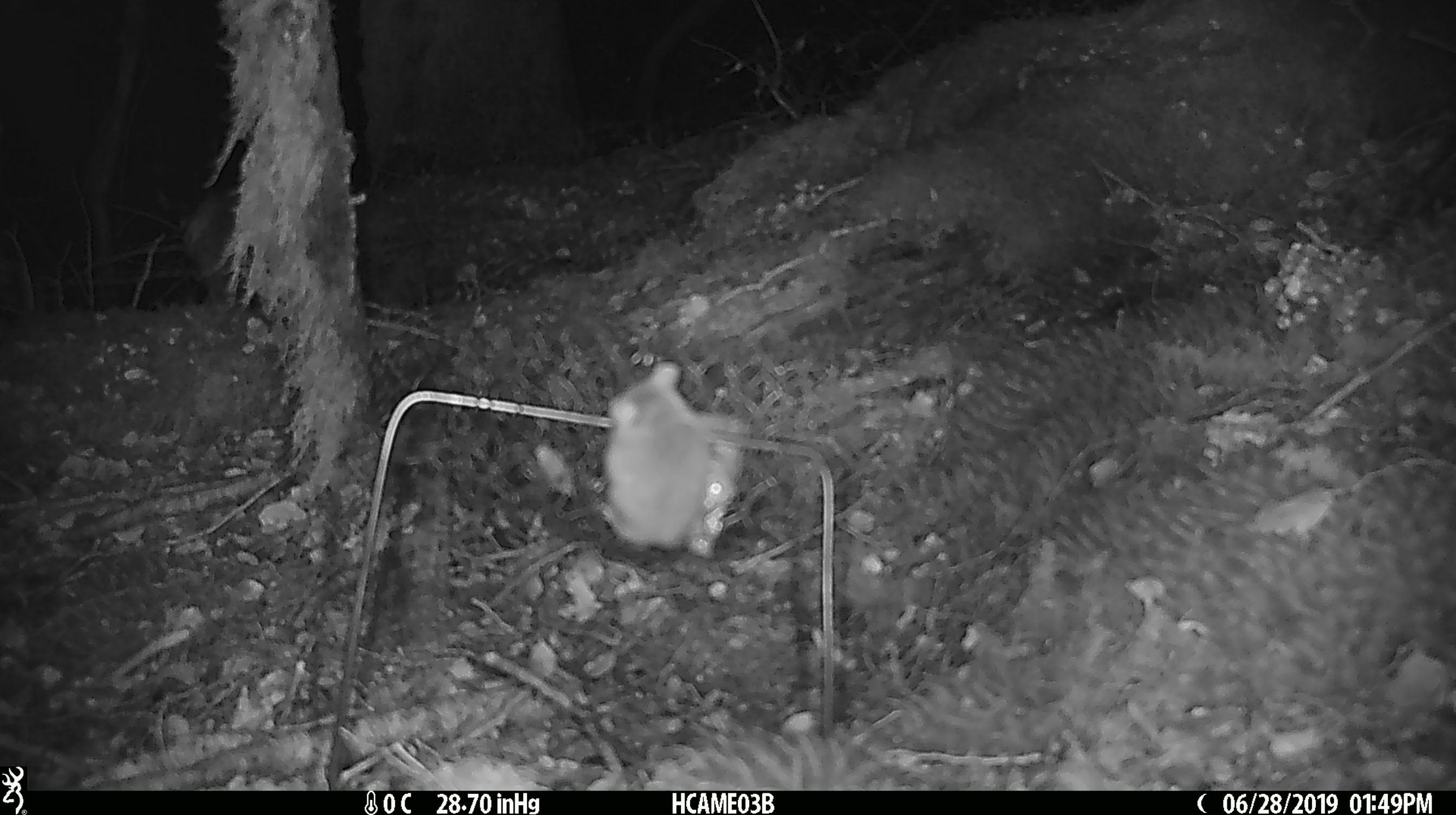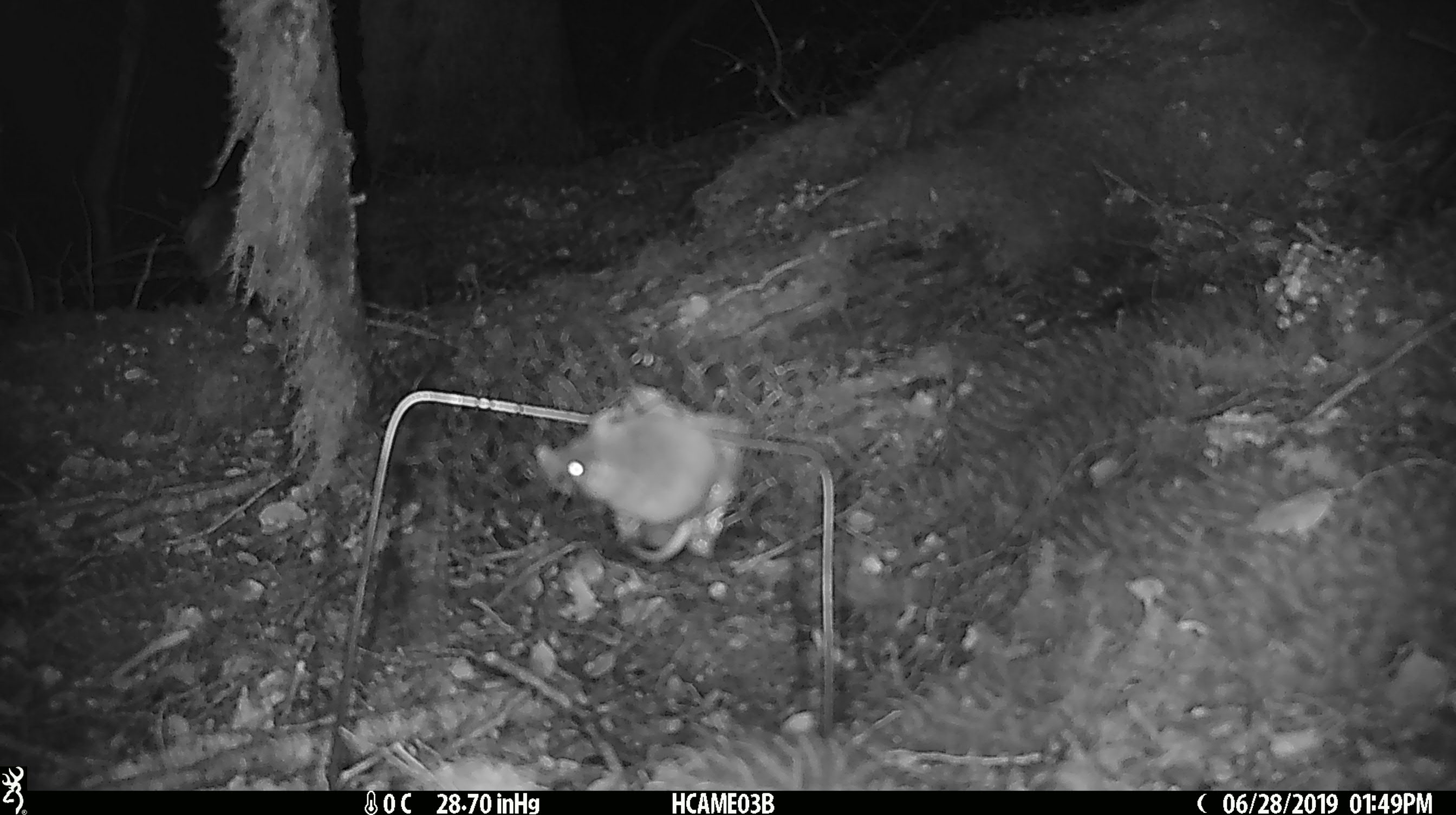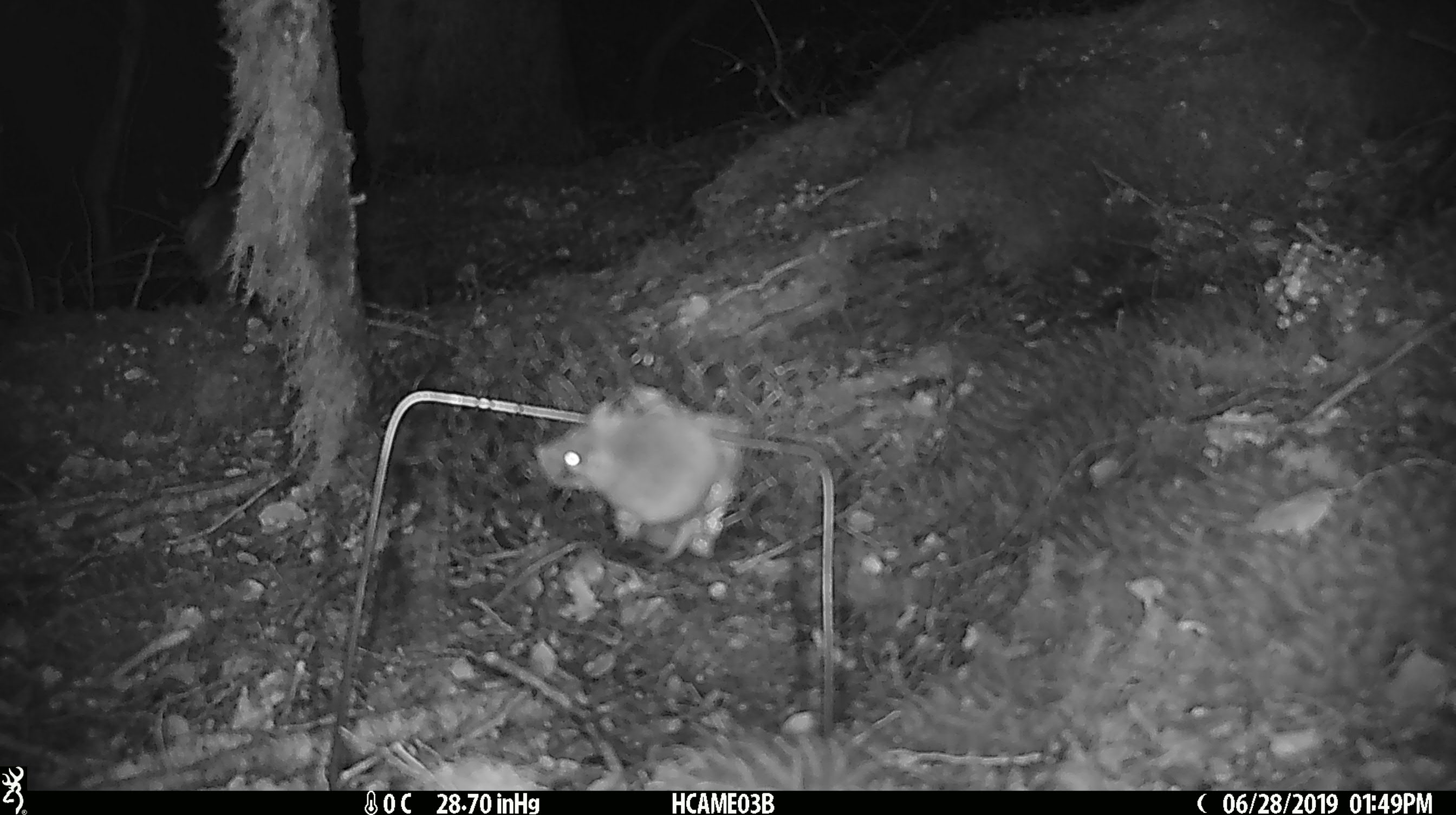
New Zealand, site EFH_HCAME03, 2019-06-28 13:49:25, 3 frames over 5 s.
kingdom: Animalia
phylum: Chordata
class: Mammalia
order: Rodentia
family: Muridae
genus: Mus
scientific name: Mus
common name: mouse